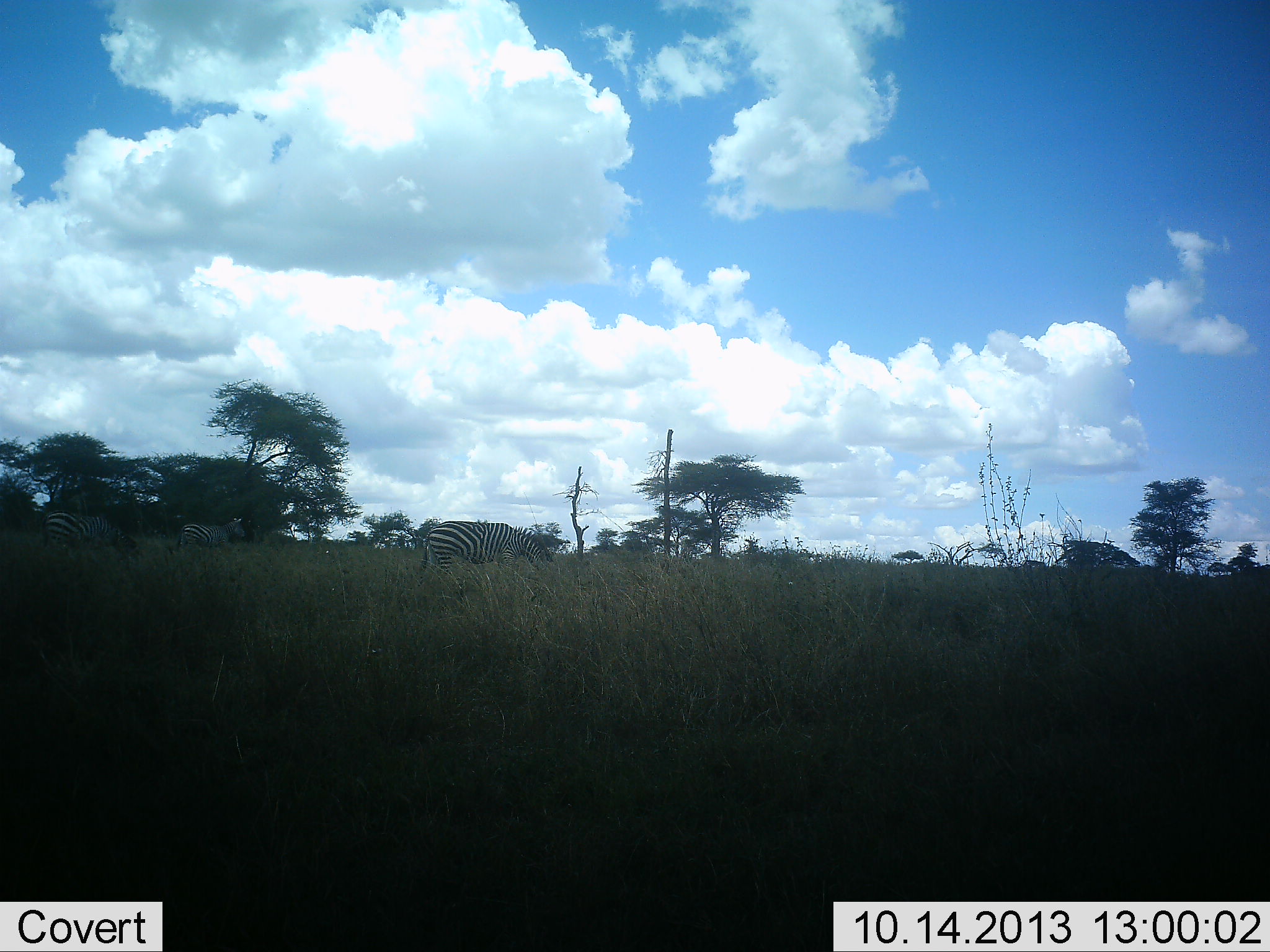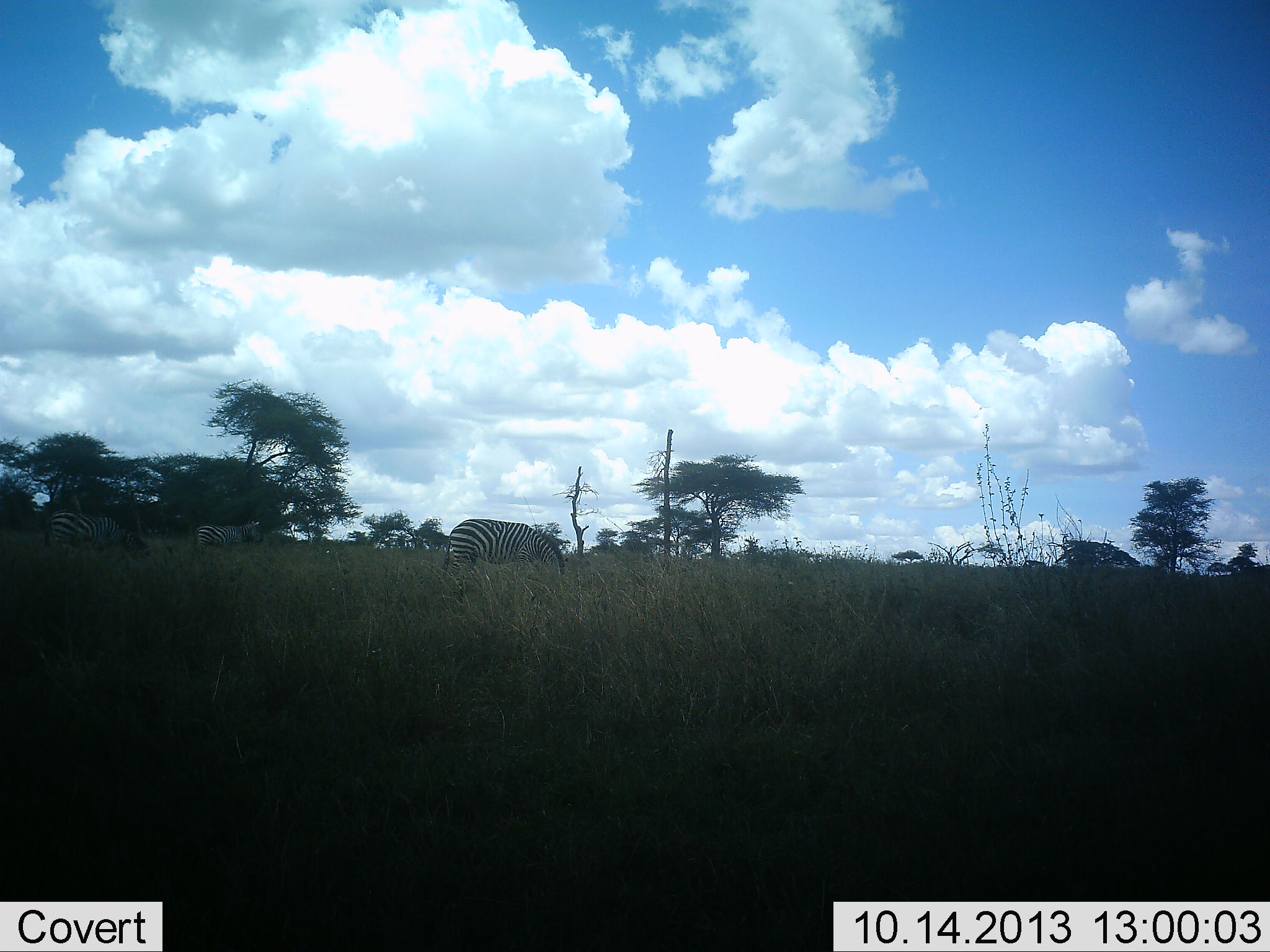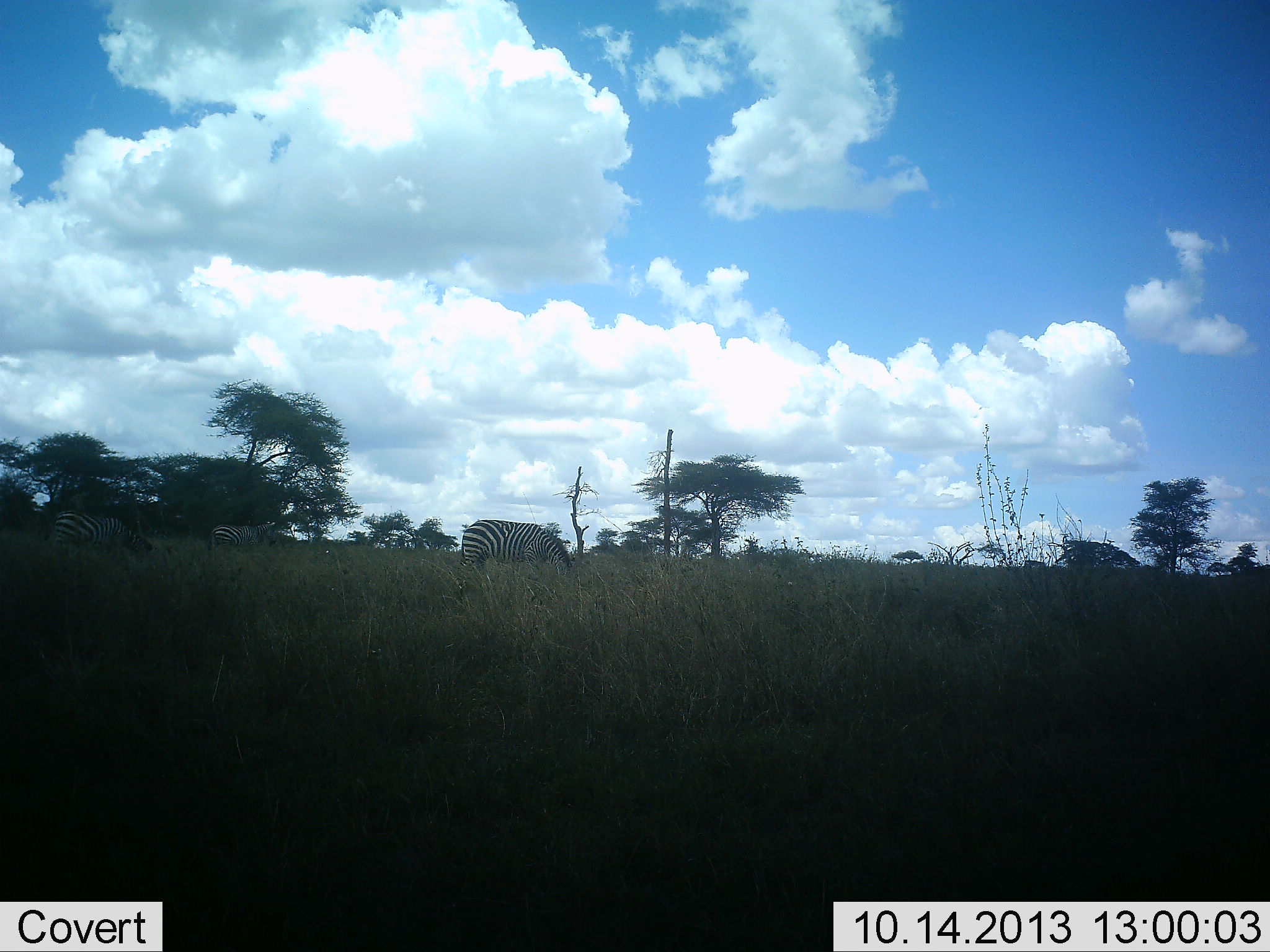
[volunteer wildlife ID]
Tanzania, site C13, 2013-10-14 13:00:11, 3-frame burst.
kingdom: Animalia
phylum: Chordata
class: Mammalia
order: Perissodactyla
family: Equidae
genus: Equus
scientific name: Equus quagga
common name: plains zebra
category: zebra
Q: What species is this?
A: Zebra (plains zebra) (Equus quagga).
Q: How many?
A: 3.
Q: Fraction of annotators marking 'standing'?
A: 13%.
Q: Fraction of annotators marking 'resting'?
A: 0%.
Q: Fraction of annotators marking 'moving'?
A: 65%.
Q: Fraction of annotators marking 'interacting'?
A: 0%.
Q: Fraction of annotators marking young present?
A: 0%.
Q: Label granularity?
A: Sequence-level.